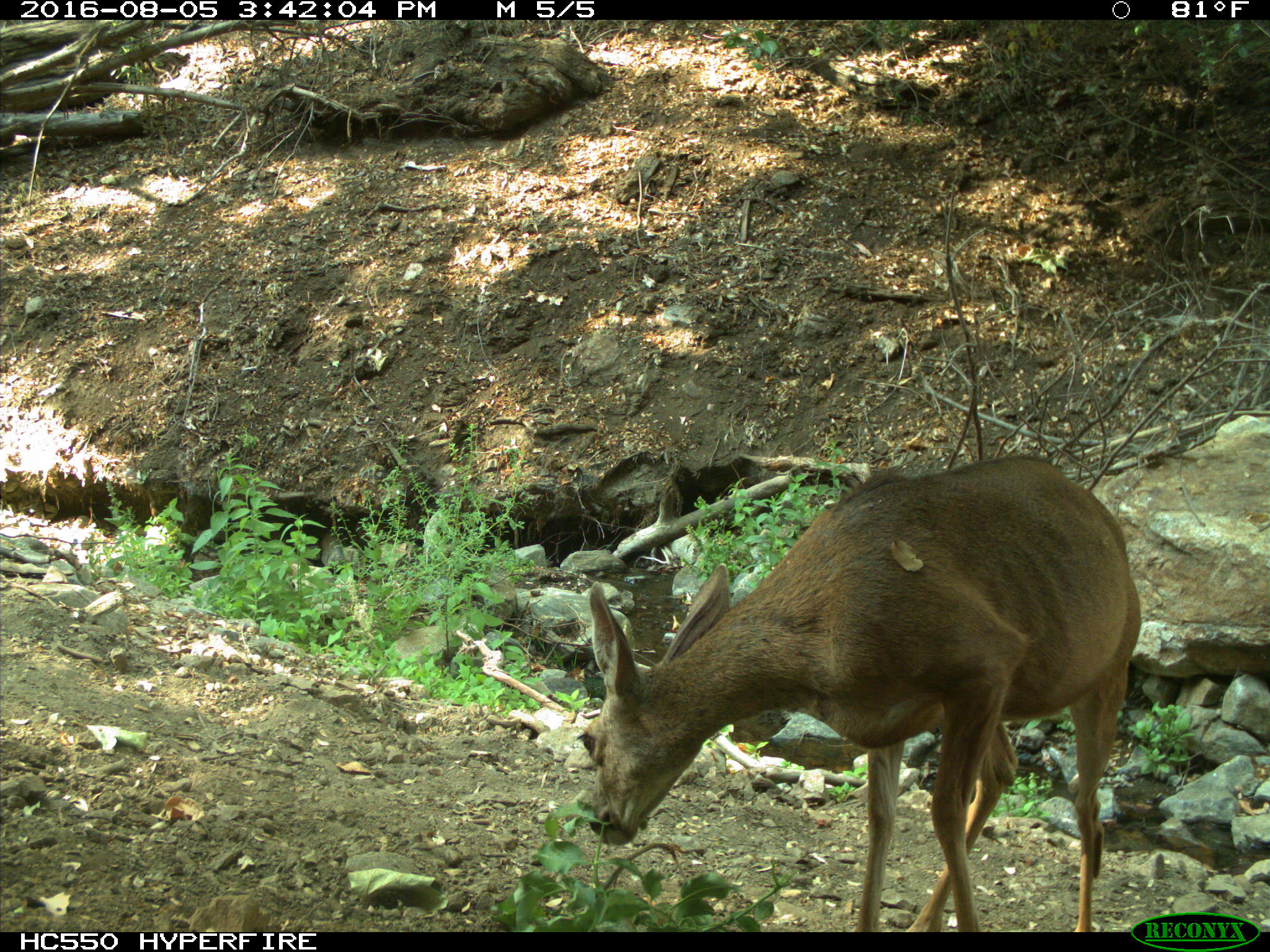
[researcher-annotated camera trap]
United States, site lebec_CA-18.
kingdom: Animalia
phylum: Chordata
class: Mammalia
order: Artiodactyla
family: Cervidae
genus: Odocoileus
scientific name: Odocoileus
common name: deer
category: unidentified deer